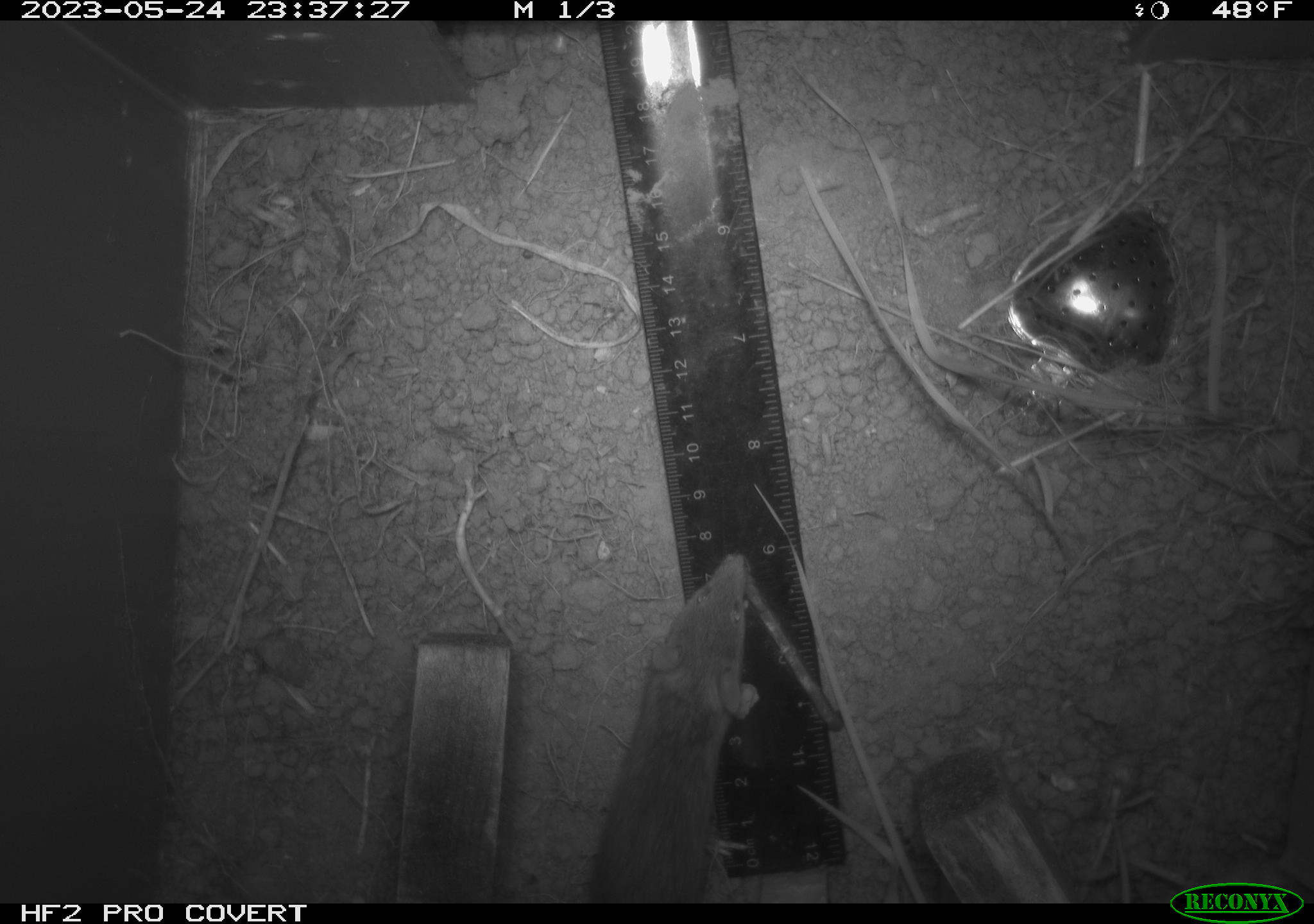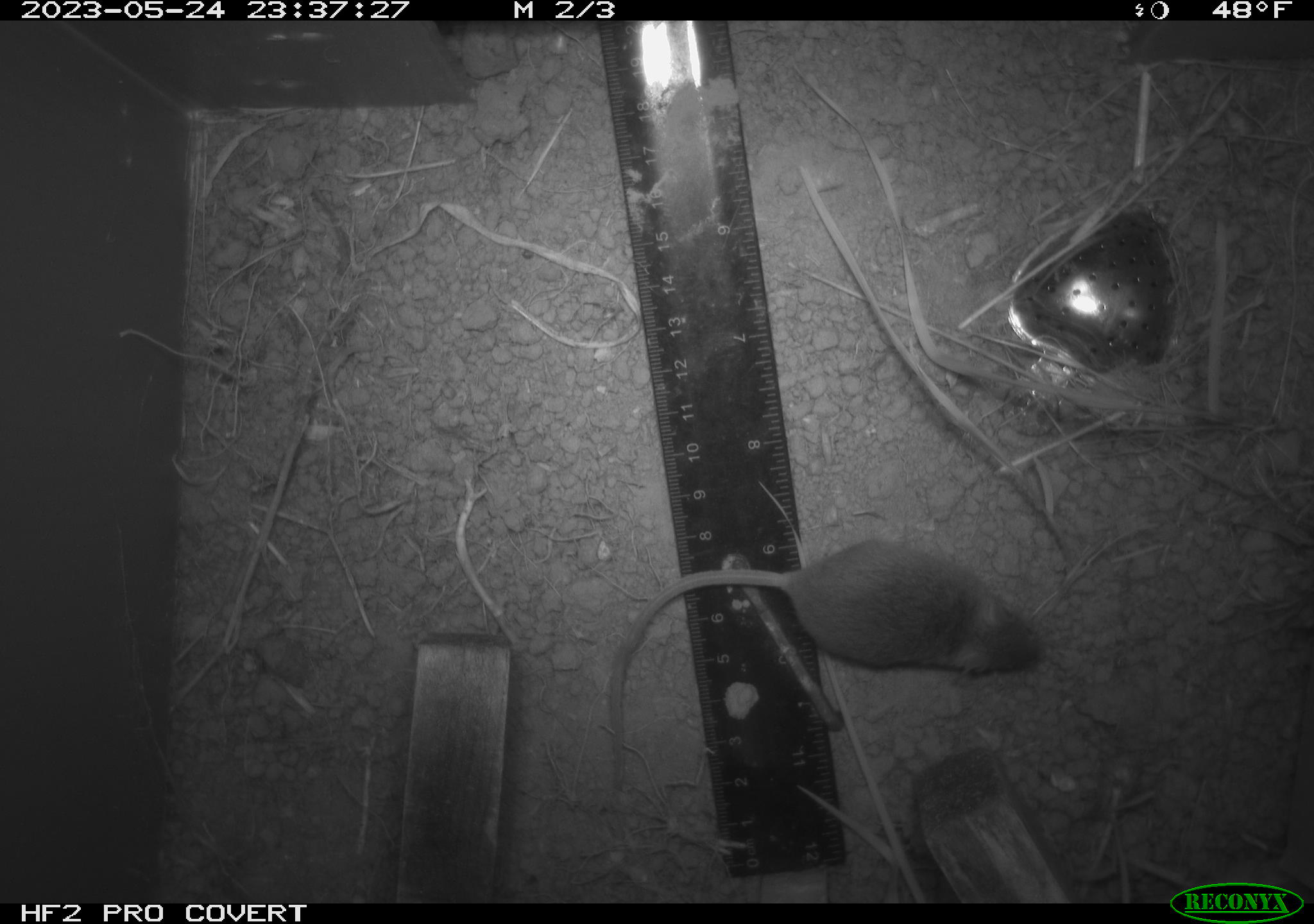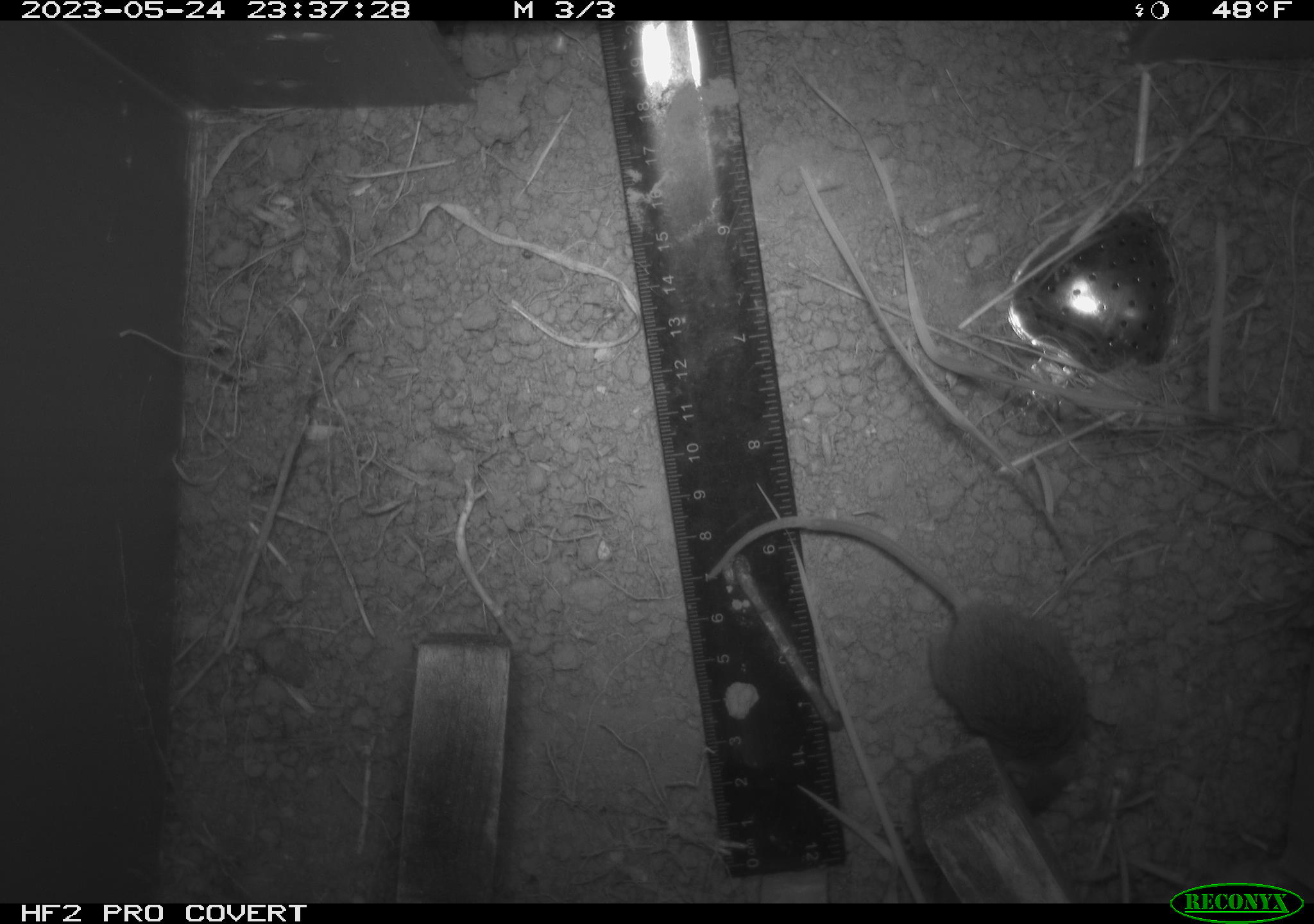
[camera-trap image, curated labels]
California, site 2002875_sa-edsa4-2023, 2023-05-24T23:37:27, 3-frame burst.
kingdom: Animalia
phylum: Chordata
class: Mammalia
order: Rodentia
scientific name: Rodentia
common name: mouse species